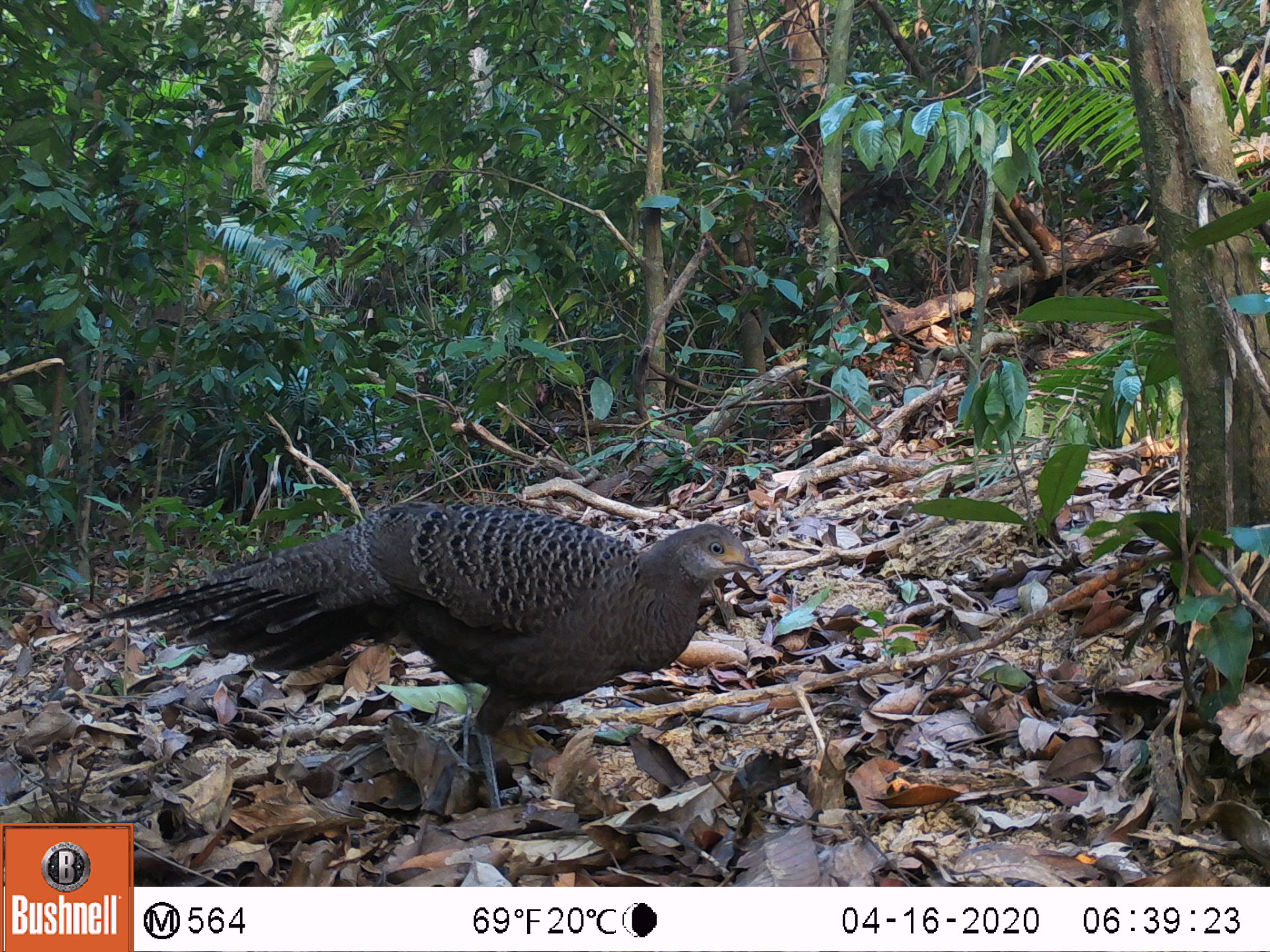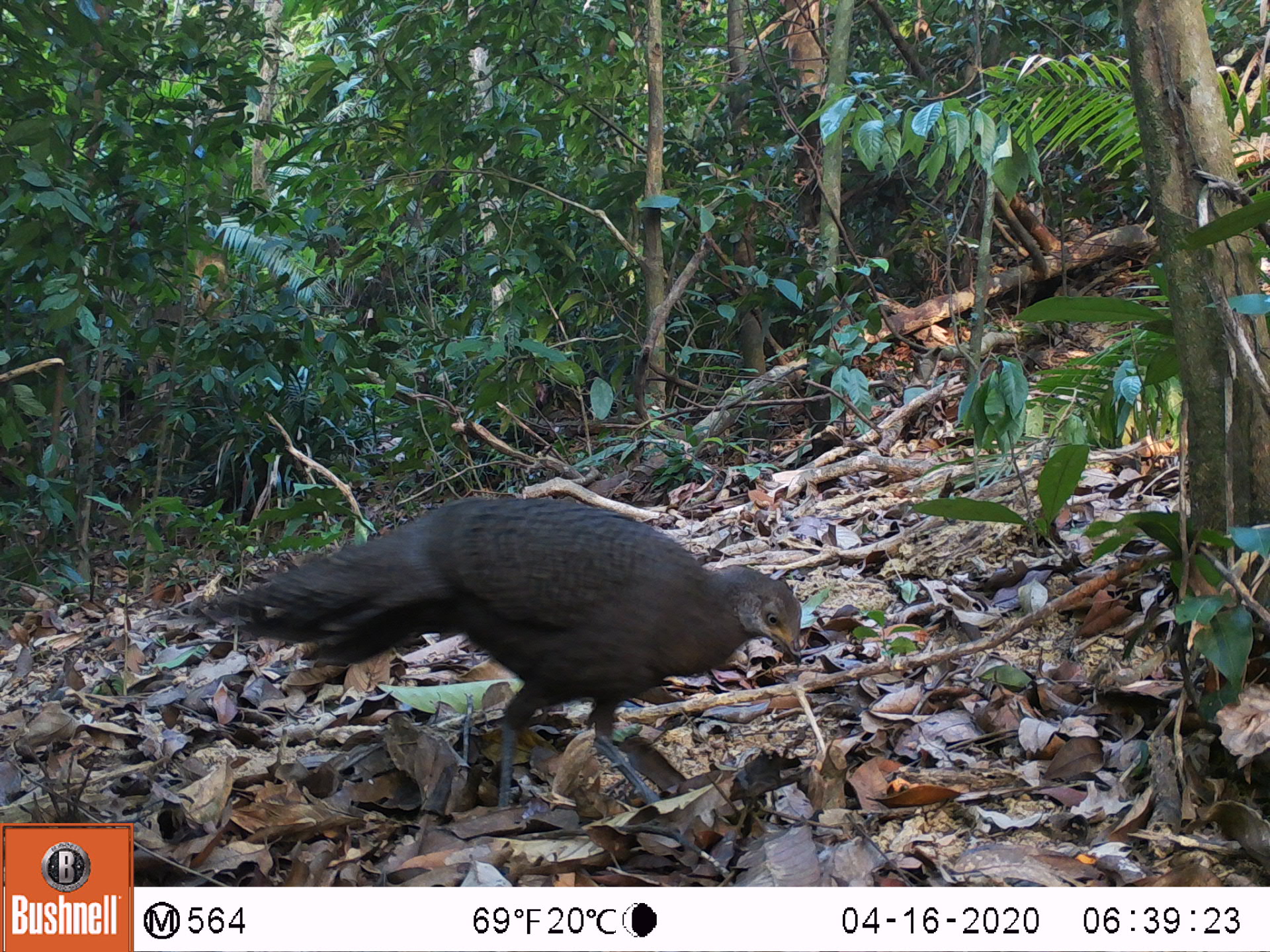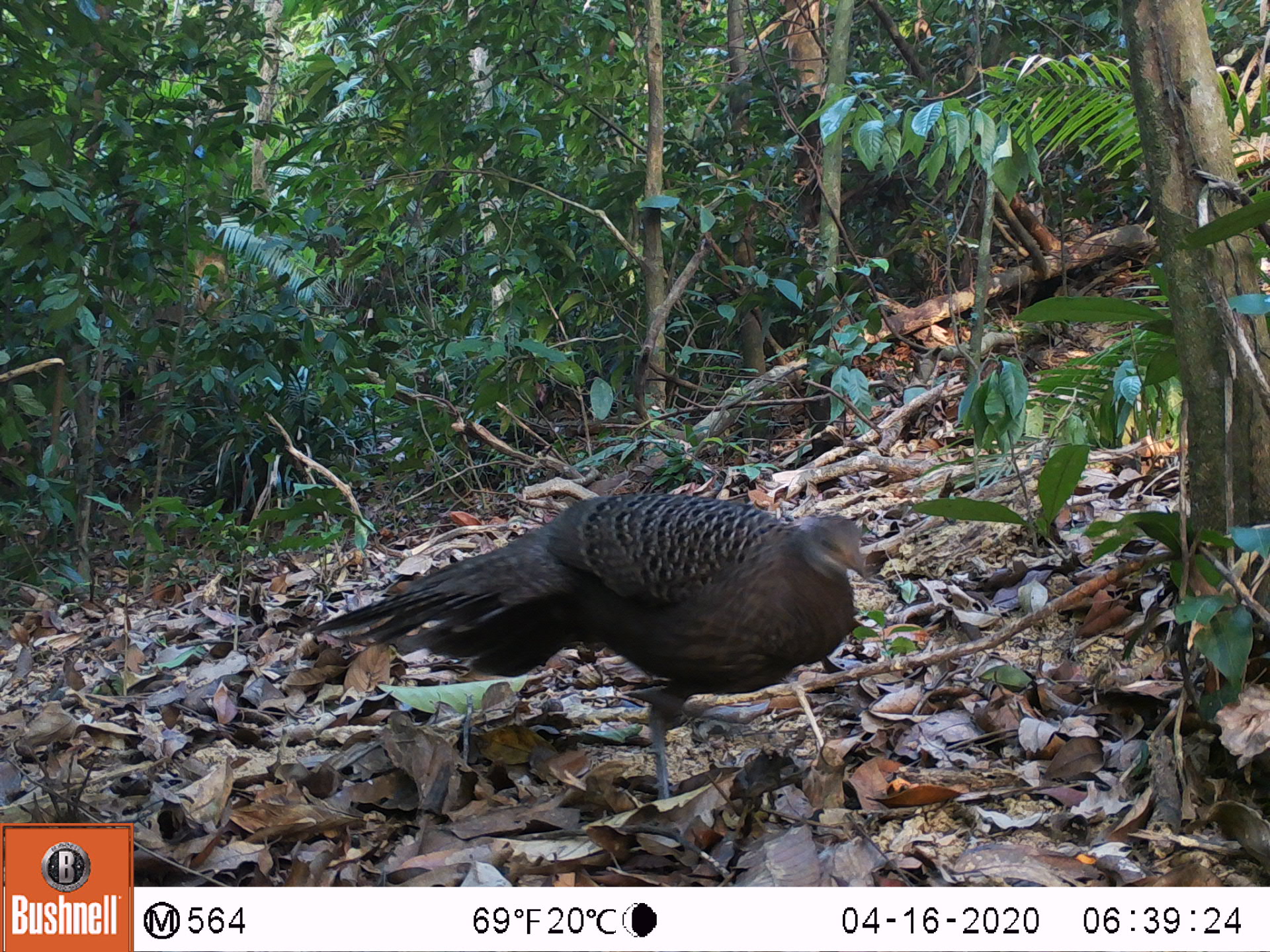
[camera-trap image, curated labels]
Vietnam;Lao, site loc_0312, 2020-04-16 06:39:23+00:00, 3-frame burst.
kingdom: Animalia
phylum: Chordata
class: Aves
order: Galliformes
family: Phasianidae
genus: Polyplectron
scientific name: Polyplectron bicalcaratum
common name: gray peacock-pheasant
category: grey peacock pheasant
Grey peacock pheasant (gray peacock-pheasant) (Polyplectron bicalcaratum). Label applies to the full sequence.